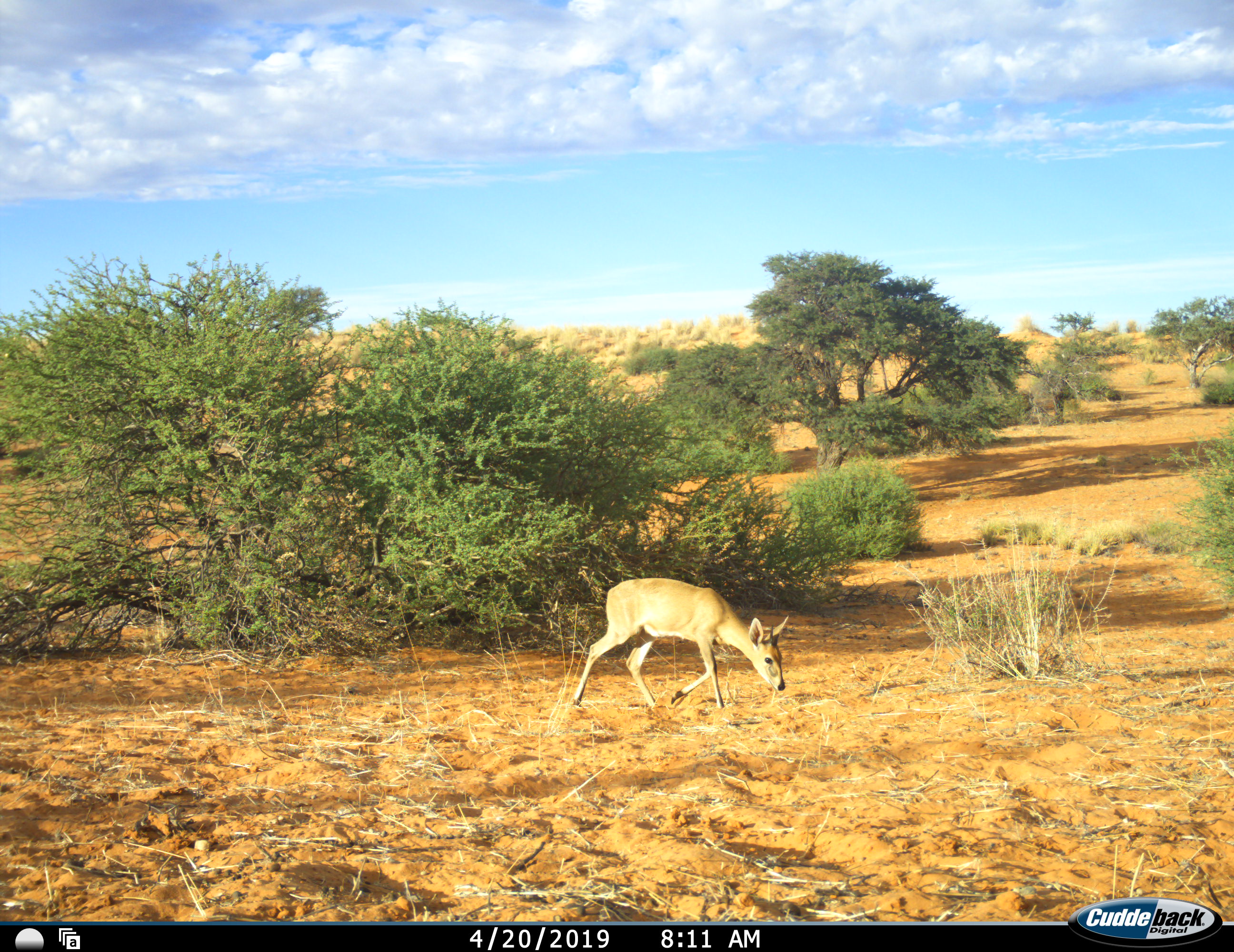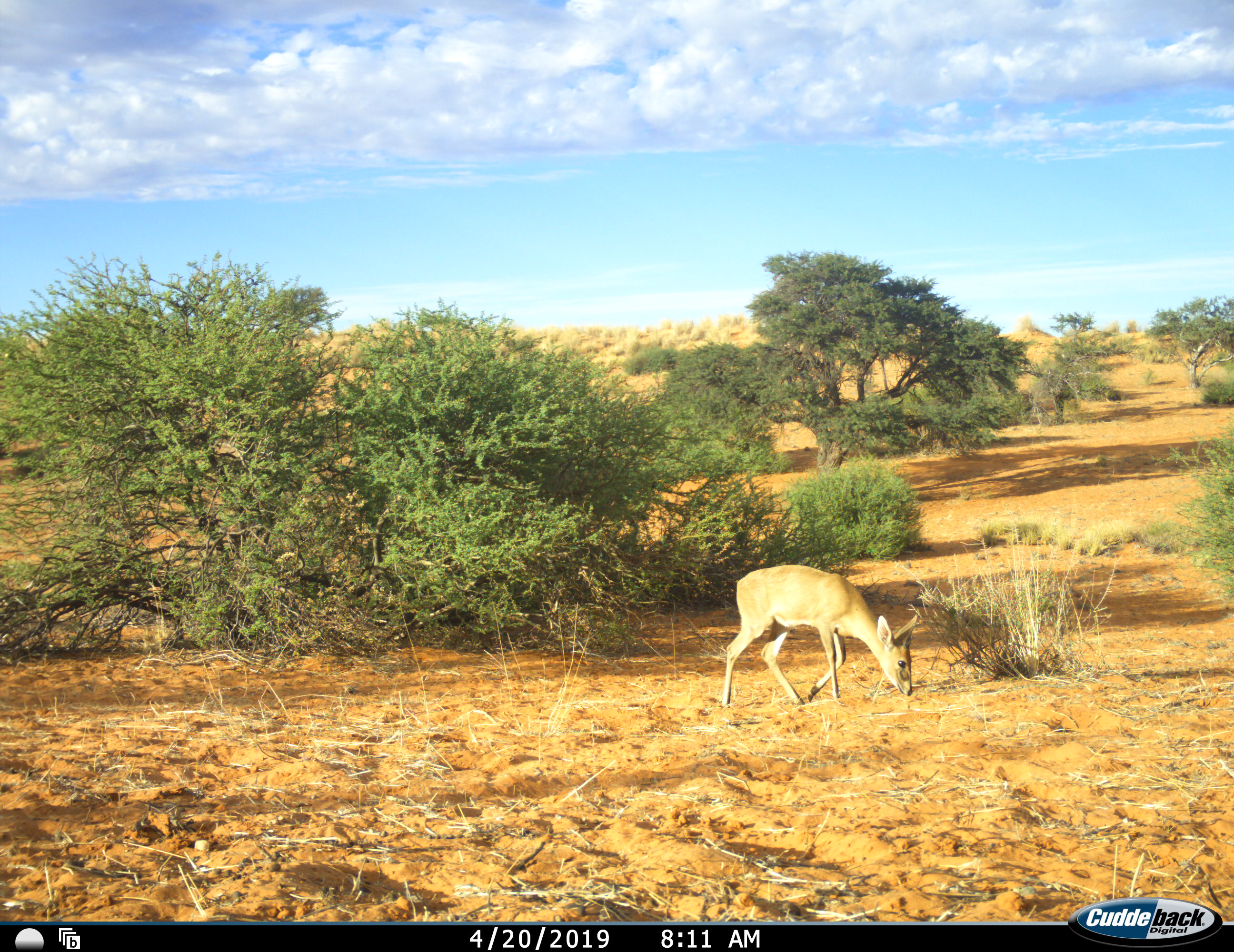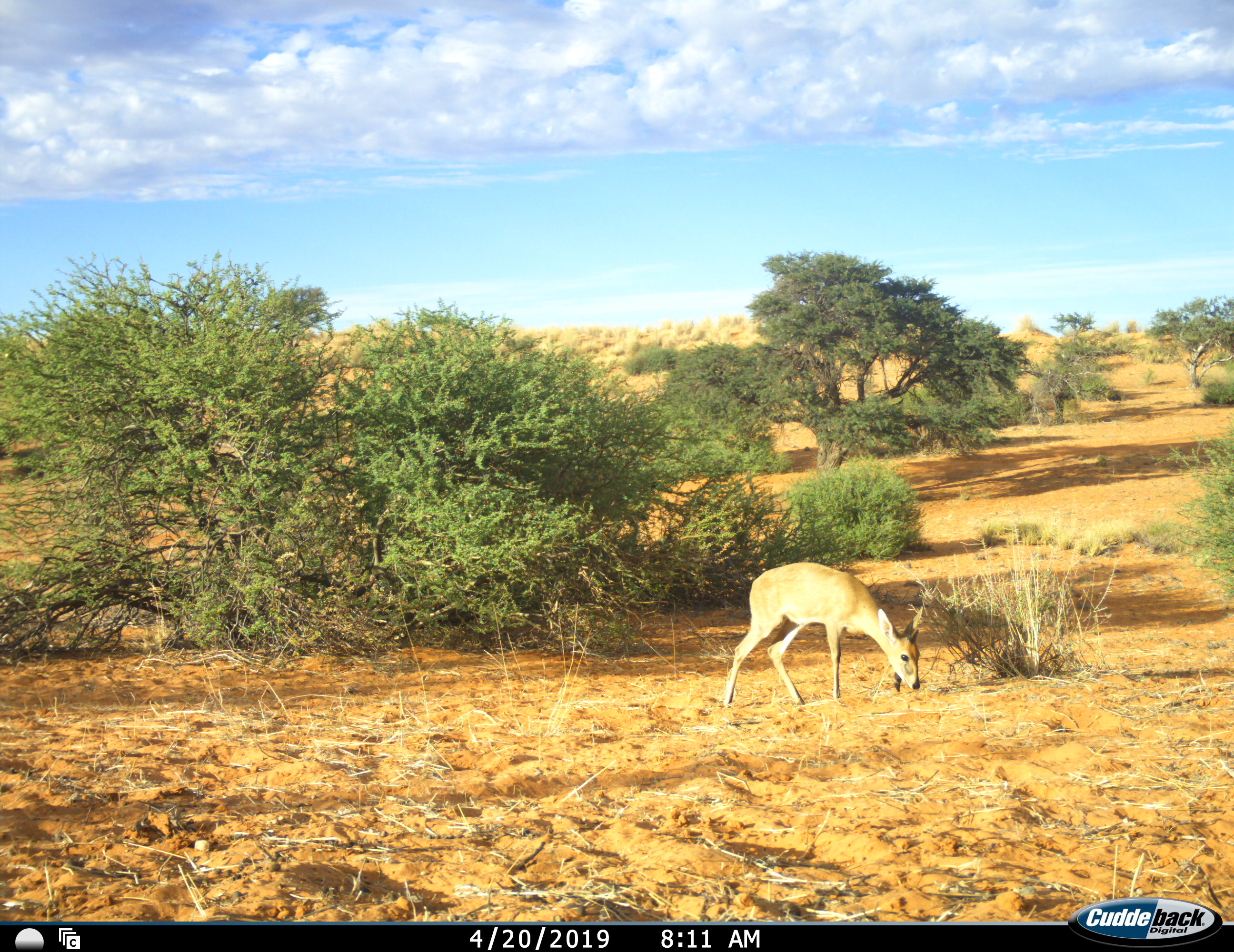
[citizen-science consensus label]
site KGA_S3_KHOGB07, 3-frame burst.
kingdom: Animalia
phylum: Chordata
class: Mammalia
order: Artiodactyla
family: Bovidae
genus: Sylvicapra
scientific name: Sylvicapra grimmia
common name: common duiker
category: duikercommongrey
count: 1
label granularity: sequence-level